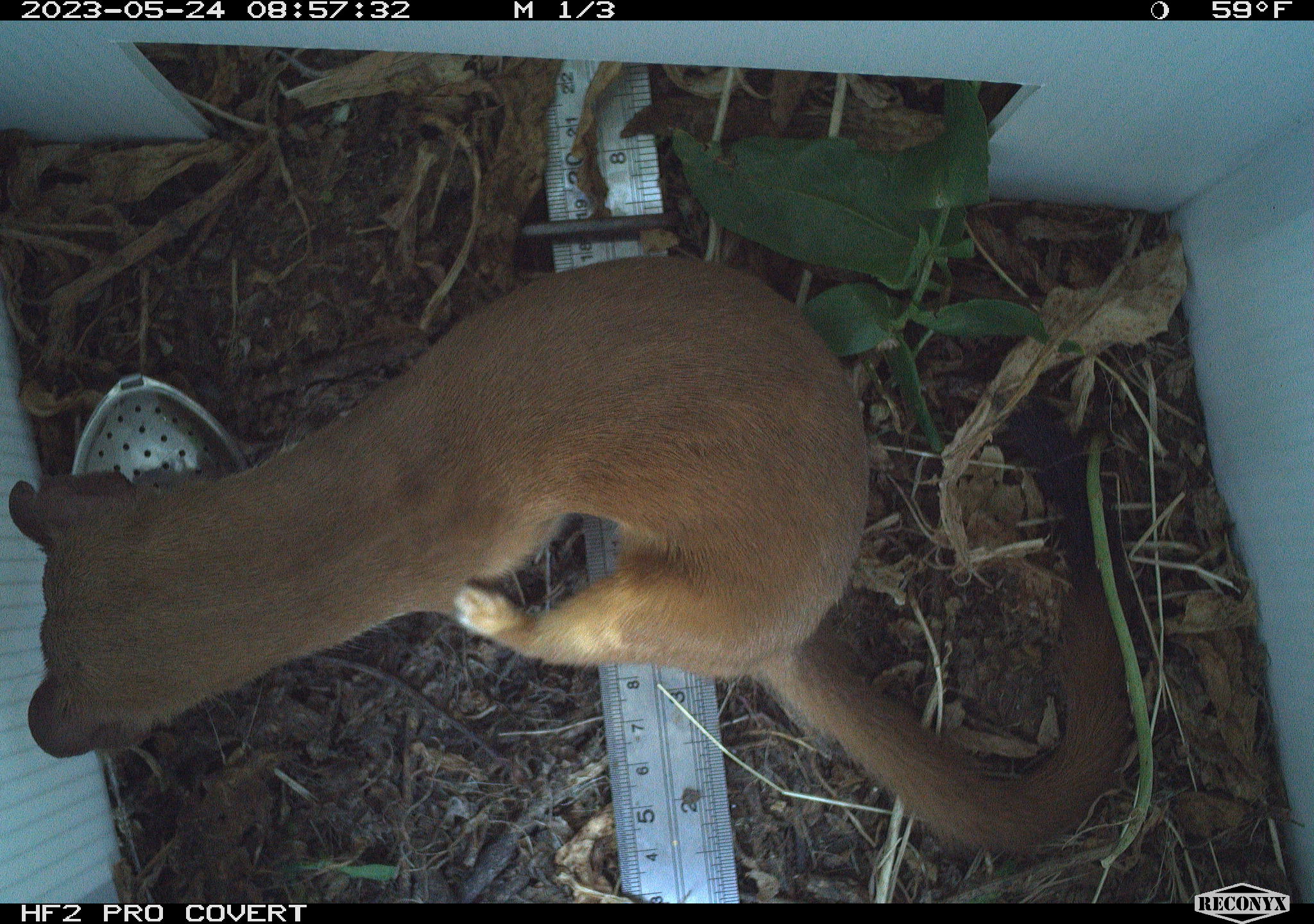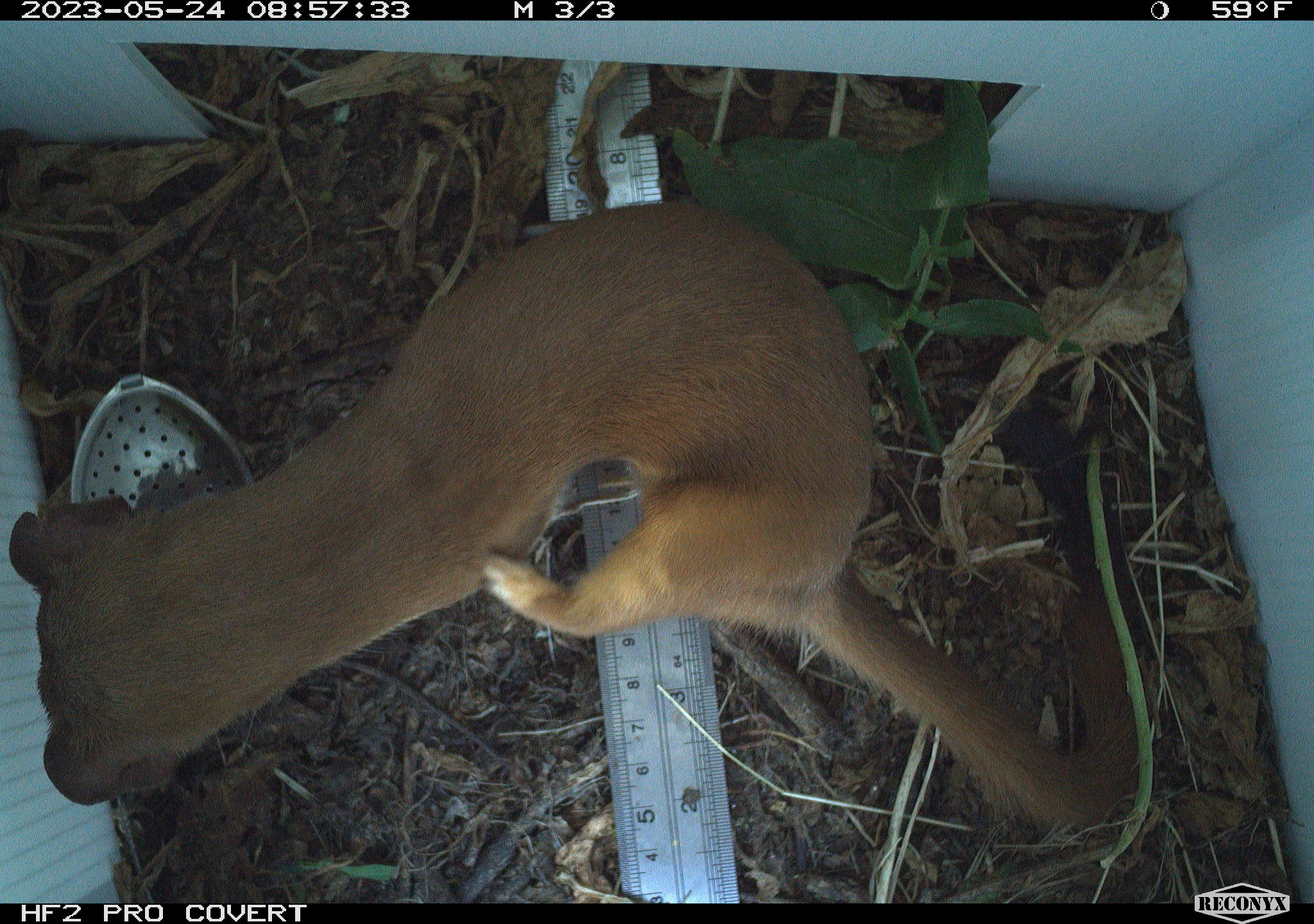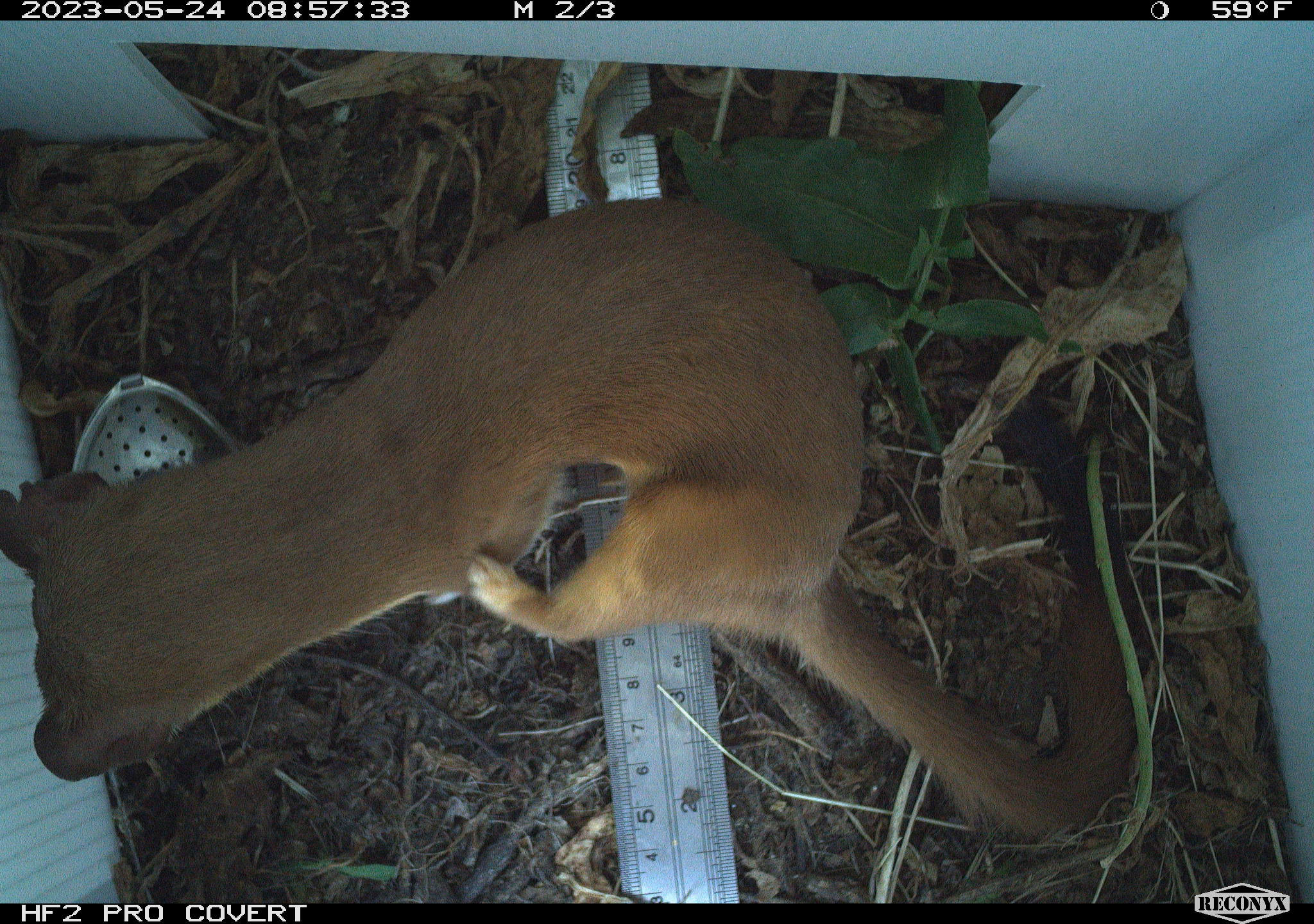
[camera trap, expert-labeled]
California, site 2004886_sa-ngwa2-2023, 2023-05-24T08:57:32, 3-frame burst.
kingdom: Animalia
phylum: Chordata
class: Mammalia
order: Carnivora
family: Mustelidae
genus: Neogale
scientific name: Neogale frenata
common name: long-tailed weasel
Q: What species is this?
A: Long-tailed weasel (Neogale frenata).